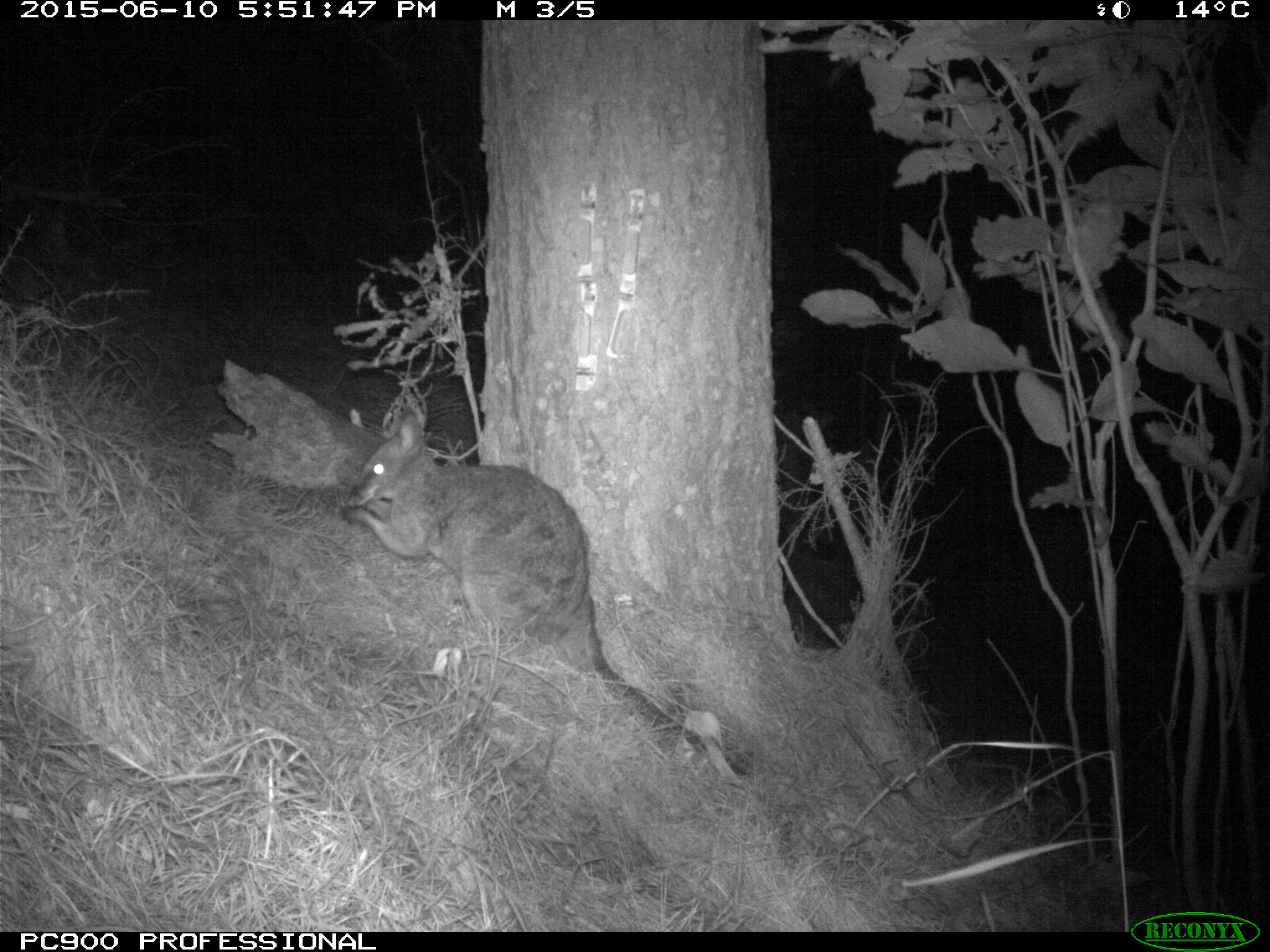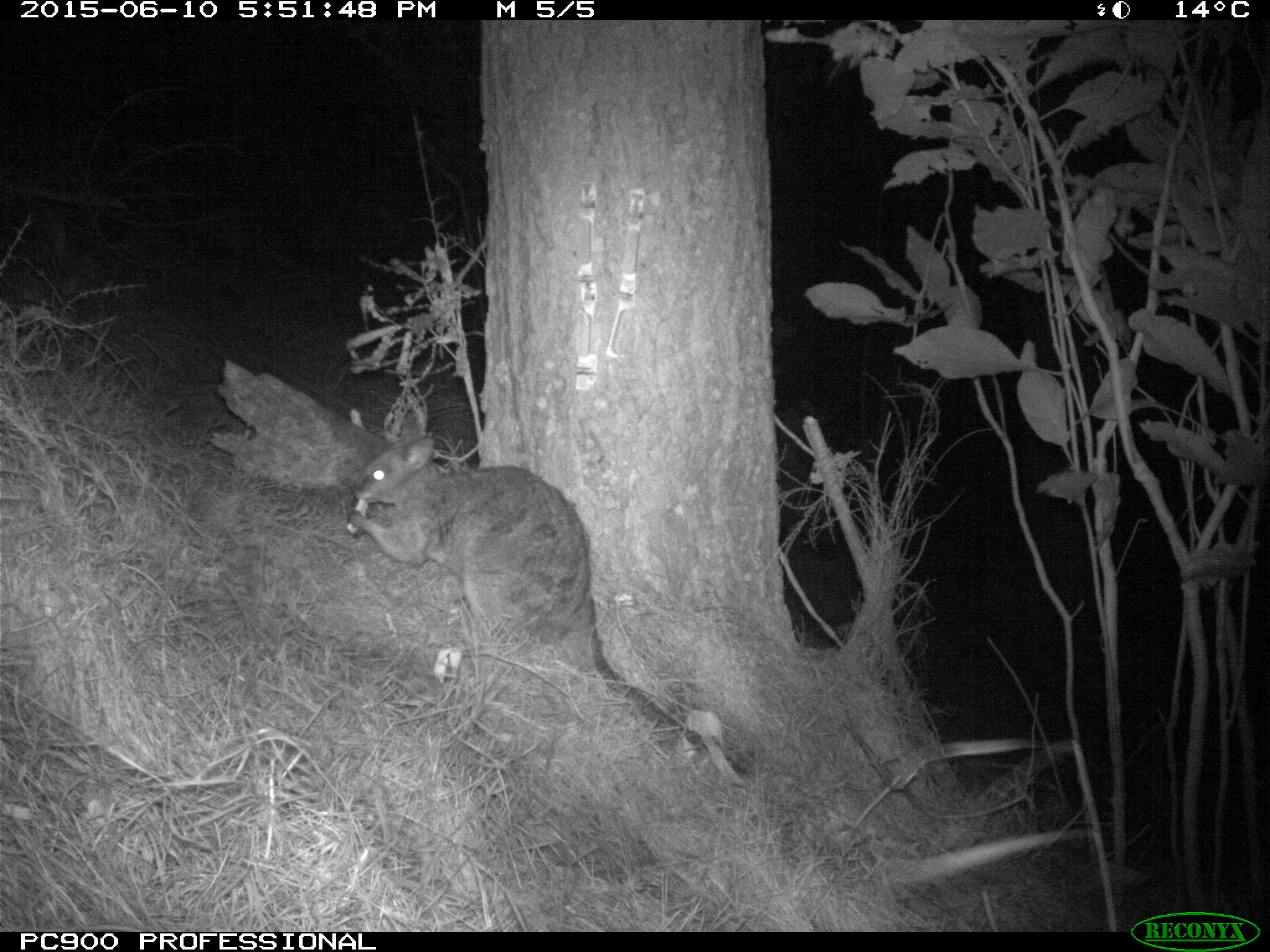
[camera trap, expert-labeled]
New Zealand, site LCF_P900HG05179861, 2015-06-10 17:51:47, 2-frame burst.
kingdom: Animalia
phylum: Chordata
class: Mammalia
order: Diprotodontia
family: Macropodidae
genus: Notamacropus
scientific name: Notamacropus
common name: wallaby